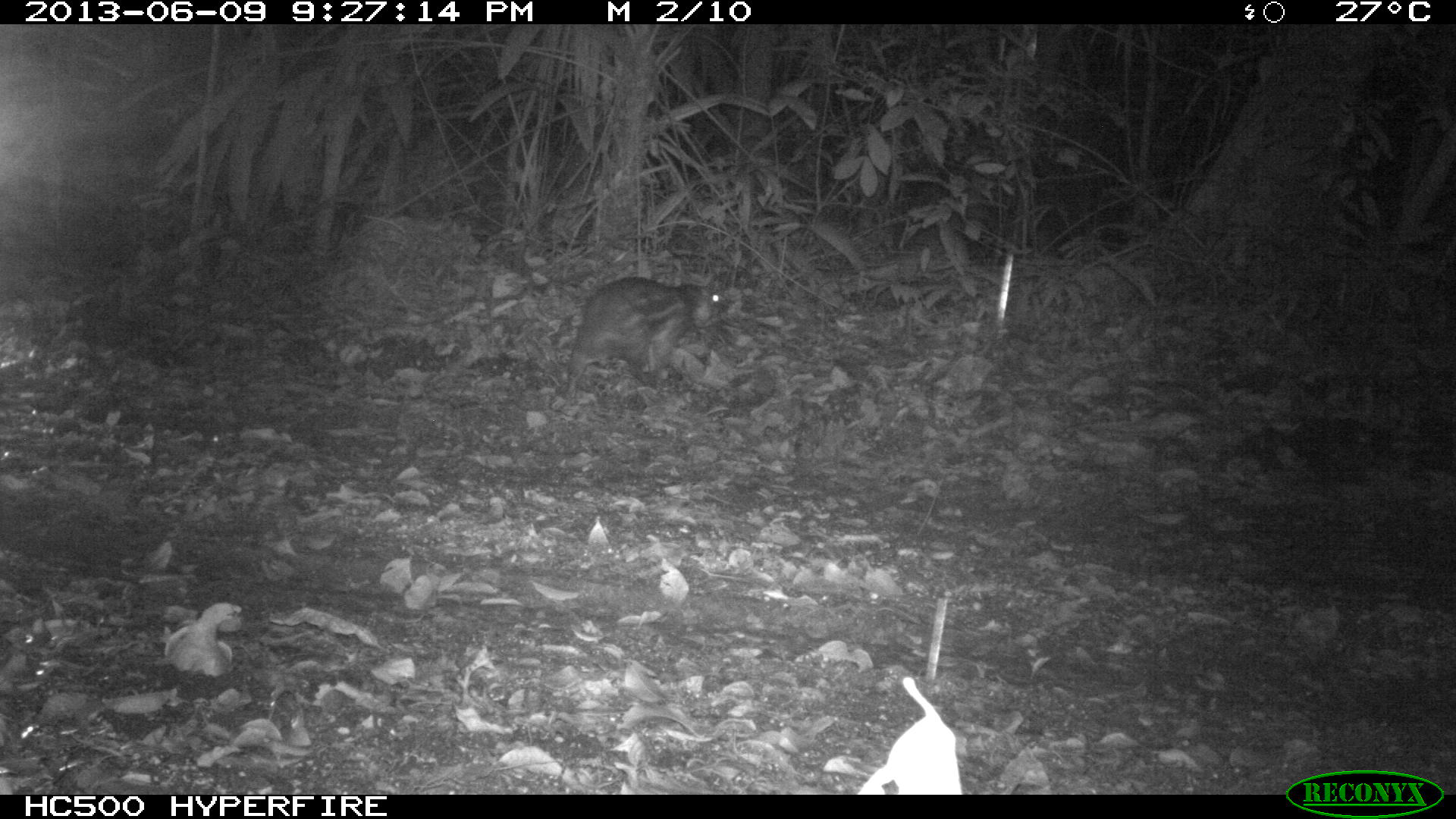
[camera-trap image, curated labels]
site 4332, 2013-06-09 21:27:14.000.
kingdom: Animalia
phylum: Chordata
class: Mammalia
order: Rodentia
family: Cuniculidae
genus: Cuniculus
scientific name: Cuniculus paca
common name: lowland paca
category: agouti paca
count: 1